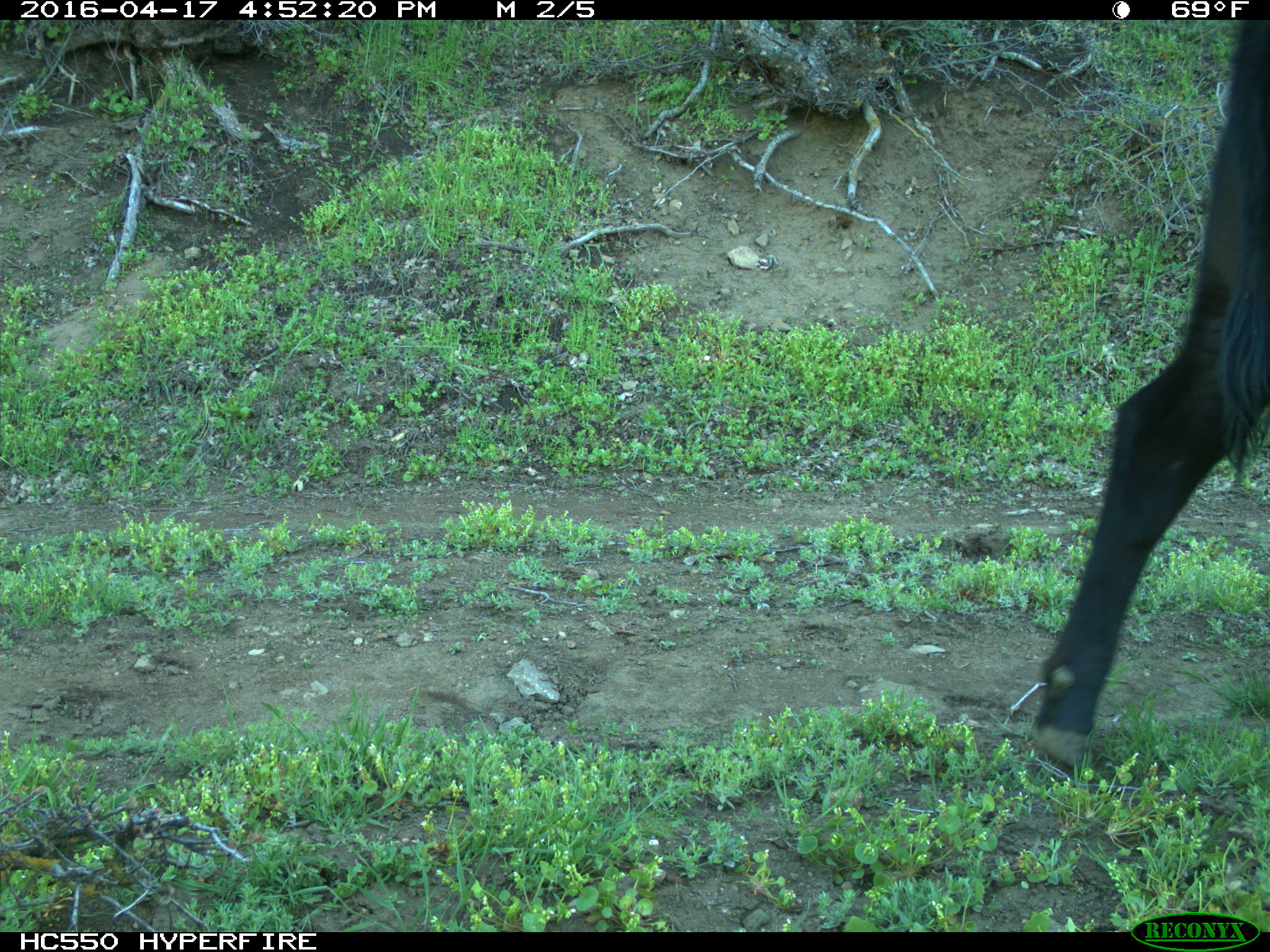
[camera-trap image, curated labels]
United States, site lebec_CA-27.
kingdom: Animalia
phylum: Chordata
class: Mammalia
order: Artiodactyla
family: Bovidae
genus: Bos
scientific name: Bos taurus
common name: domestic cow